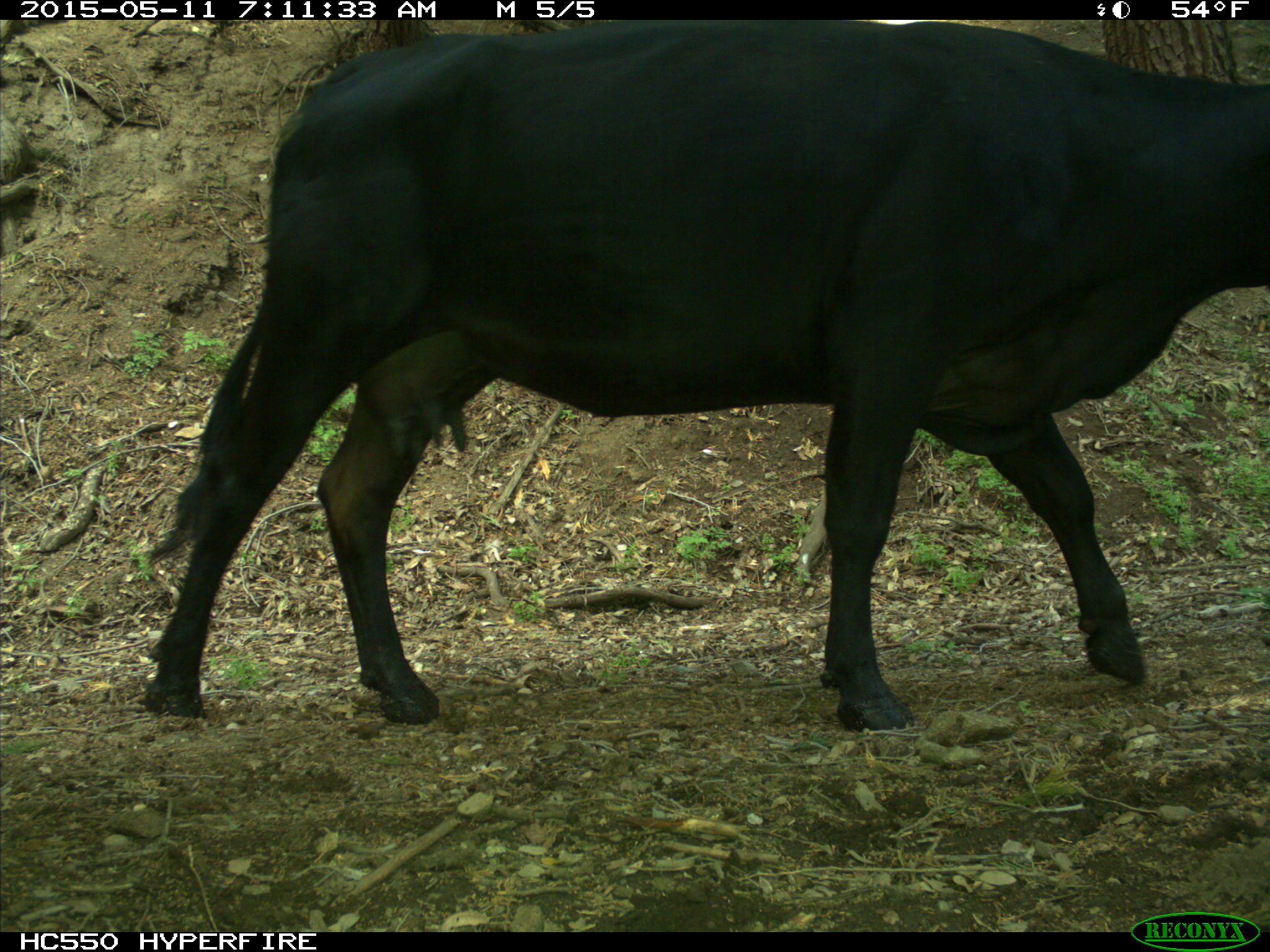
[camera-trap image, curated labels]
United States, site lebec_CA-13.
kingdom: Animalia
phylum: Chordata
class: Mammalia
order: Artiodactyla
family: Bovidae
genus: Bos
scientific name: Bos taurus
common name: domestic cow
Bos taurus (domestic cow).